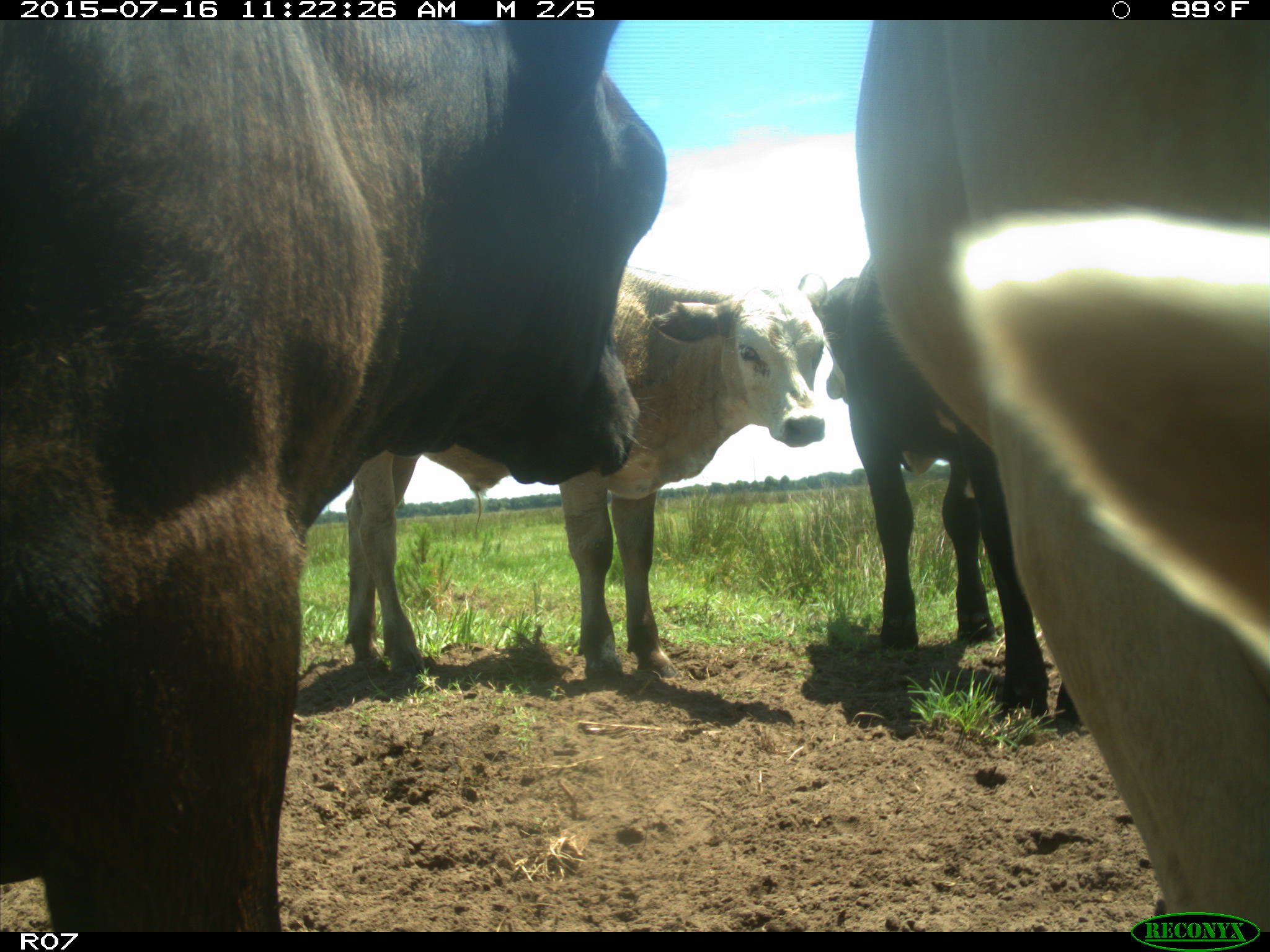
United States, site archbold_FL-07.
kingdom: Animalia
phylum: Chordata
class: Mammalia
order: Artiodactyla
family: Bovidae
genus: Bos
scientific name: Bos taurus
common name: domestic cow